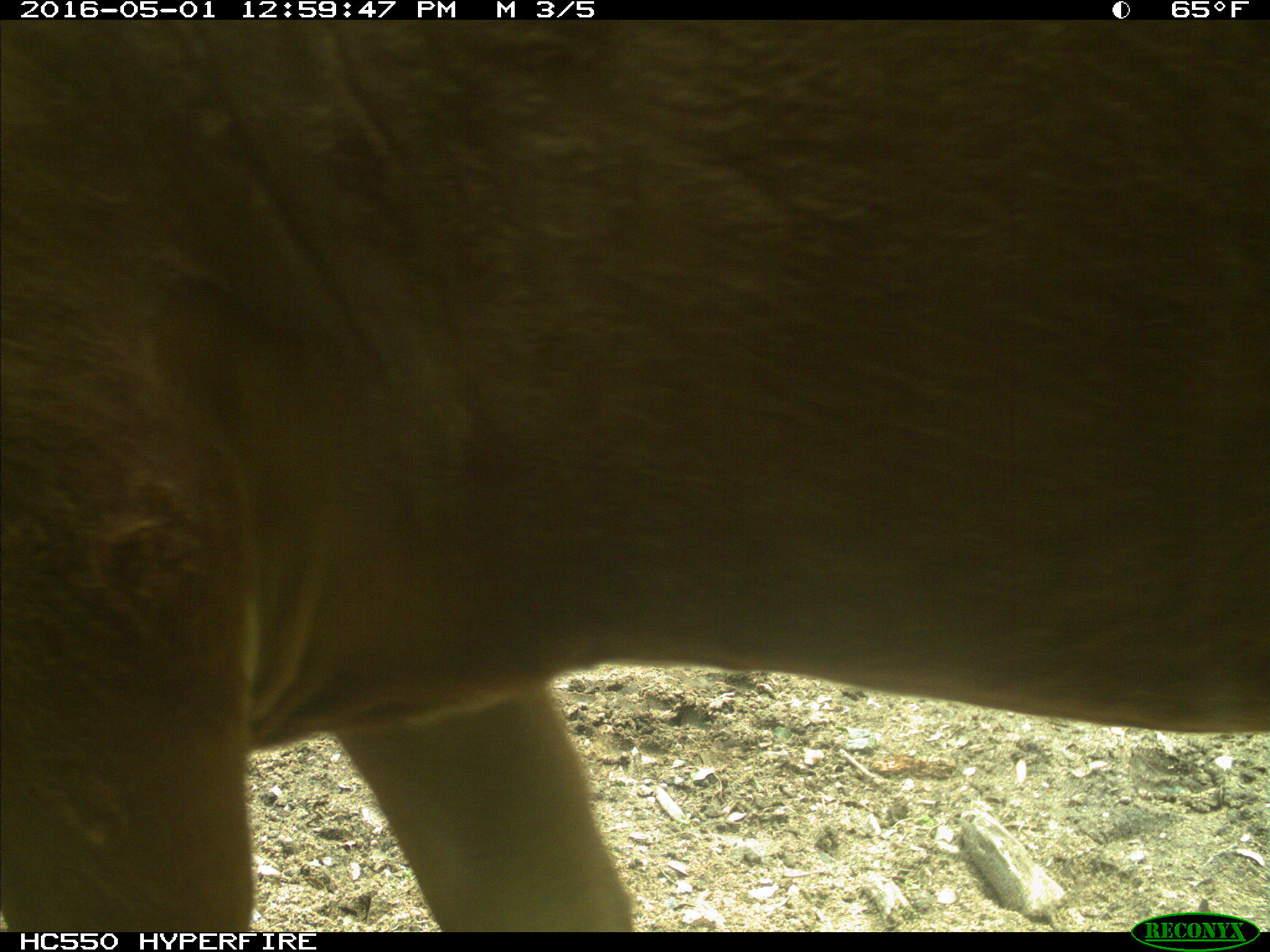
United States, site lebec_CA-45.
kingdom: Animalia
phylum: Chordata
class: Mammalia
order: Artiodactyla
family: Bovidae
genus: Bos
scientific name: Bos taurus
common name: domestic cow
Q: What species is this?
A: Bos taurus (domestic cow).